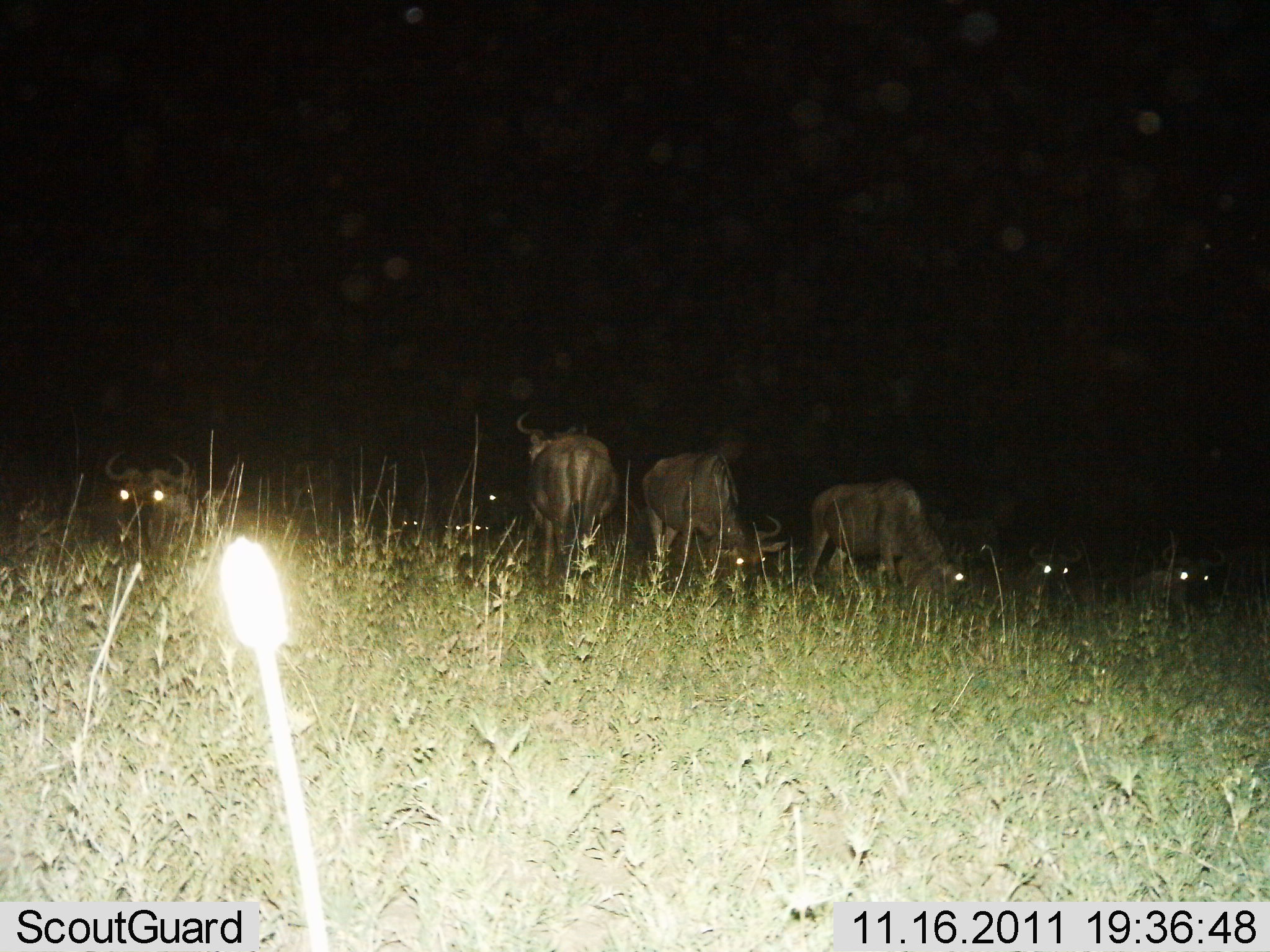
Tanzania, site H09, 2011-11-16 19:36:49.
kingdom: Animalia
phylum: Chordata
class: Mammalia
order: Artiodactyla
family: Bovidae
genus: Connochaetes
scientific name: Connochaetes taurinus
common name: blue wildebeest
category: wildebeest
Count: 9.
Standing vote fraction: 53%.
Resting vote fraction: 47%.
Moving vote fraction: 0%.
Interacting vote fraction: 0%.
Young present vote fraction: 0%.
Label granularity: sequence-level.